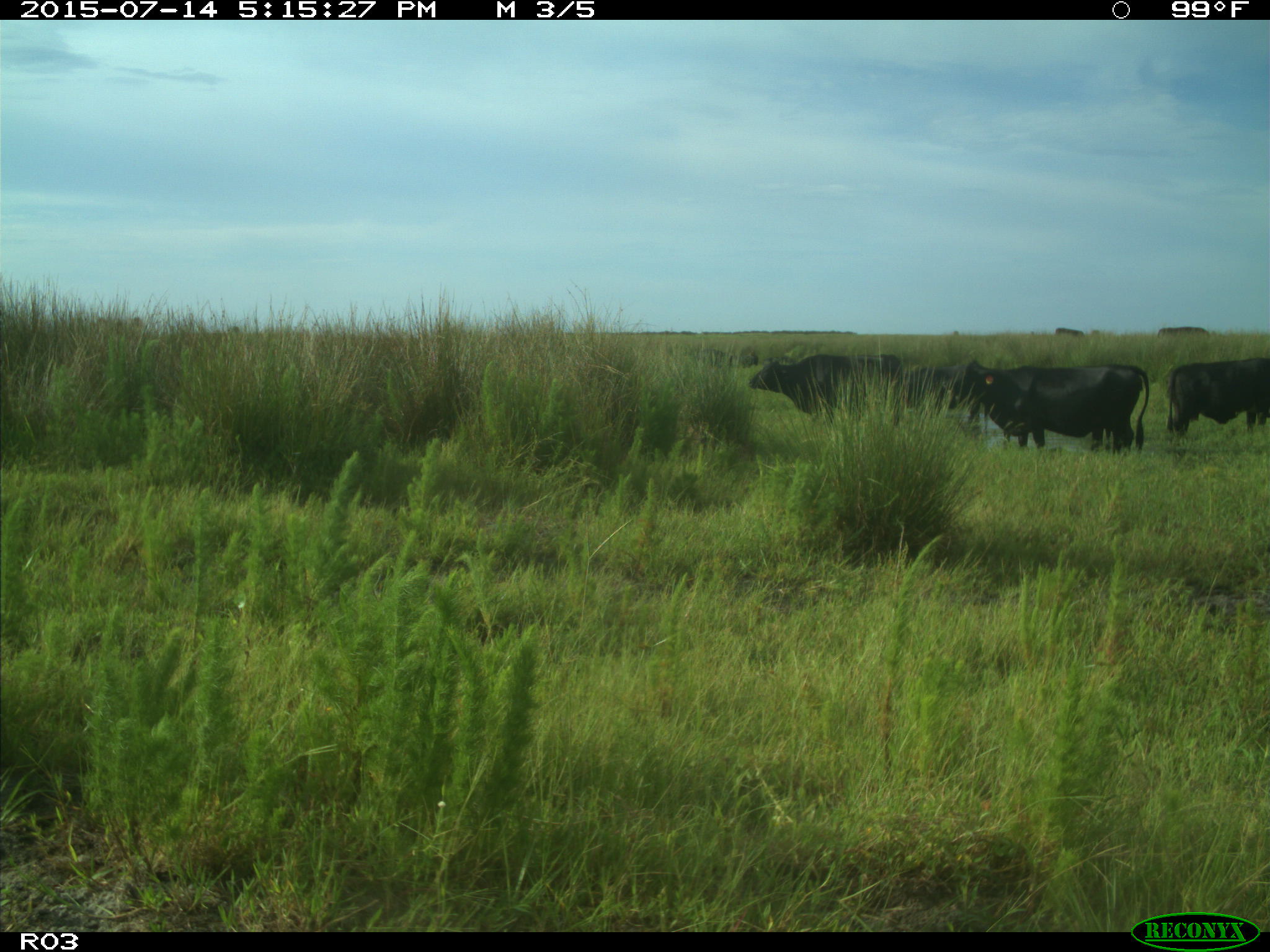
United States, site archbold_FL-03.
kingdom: Animalia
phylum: Chordata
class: Mammalia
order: Artiodactyla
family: Bovidae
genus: Bos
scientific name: Bos taurus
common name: domestic cow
Bos taurus (domestic cow).